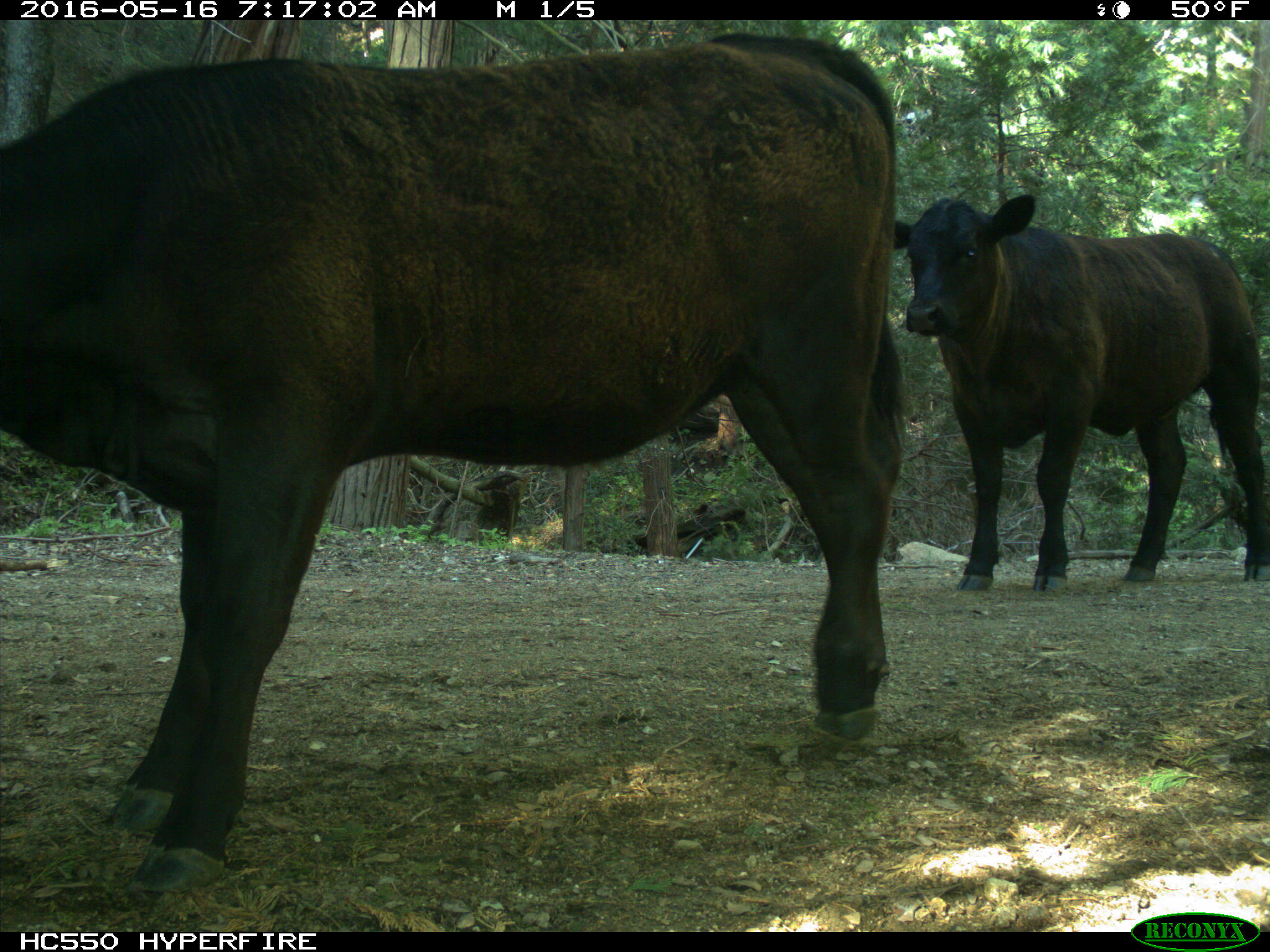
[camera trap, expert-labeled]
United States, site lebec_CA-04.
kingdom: Animalia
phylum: Chordata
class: Mammalia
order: Artiodactyla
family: Bovidae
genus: Bos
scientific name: Bos taurus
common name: domestic cow